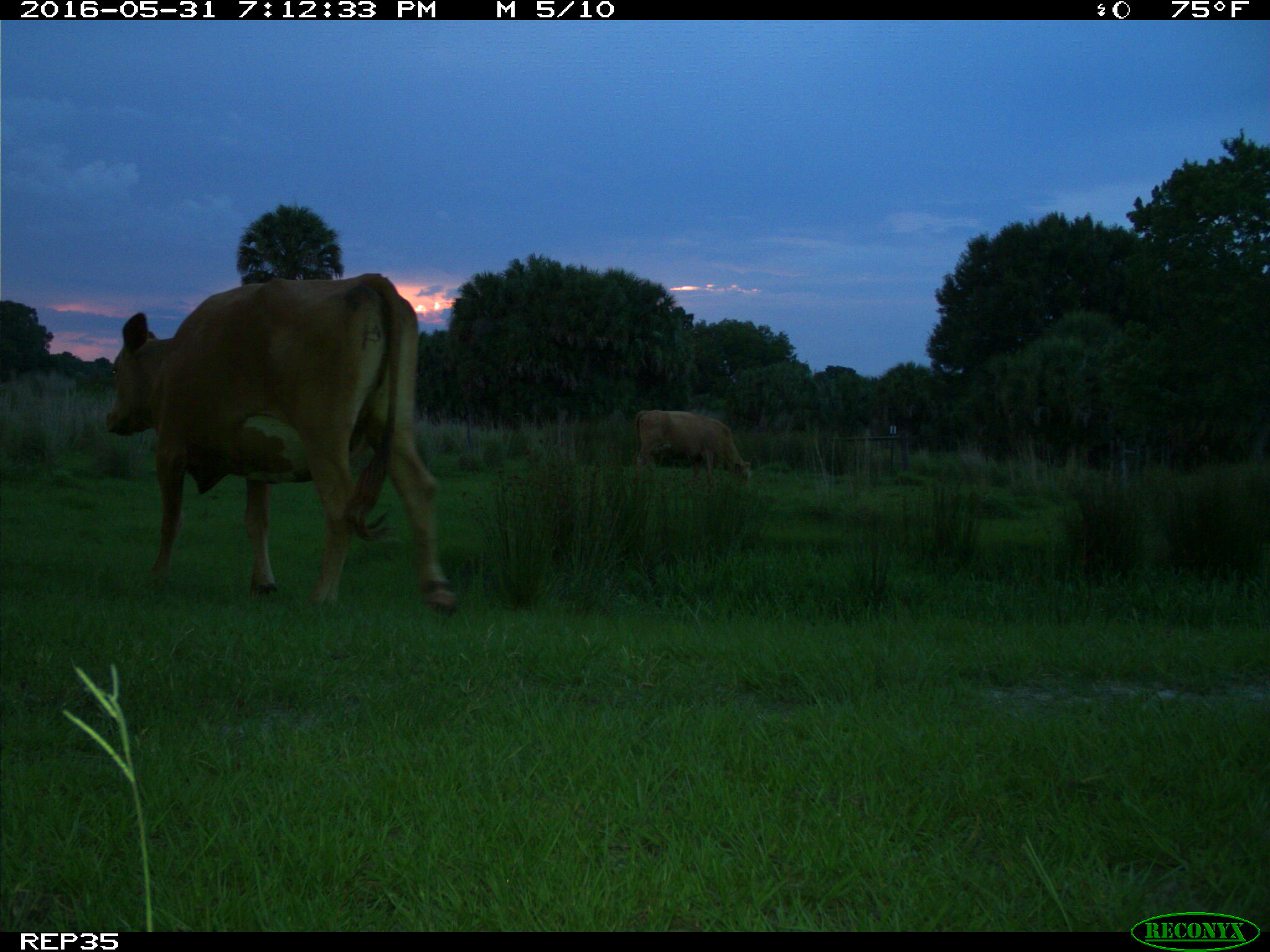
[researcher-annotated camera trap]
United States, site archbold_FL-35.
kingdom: Animalia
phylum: Chordata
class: Mammalia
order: Artiodactyla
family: Bovidae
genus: Bos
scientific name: Bos taurus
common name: domestic cow